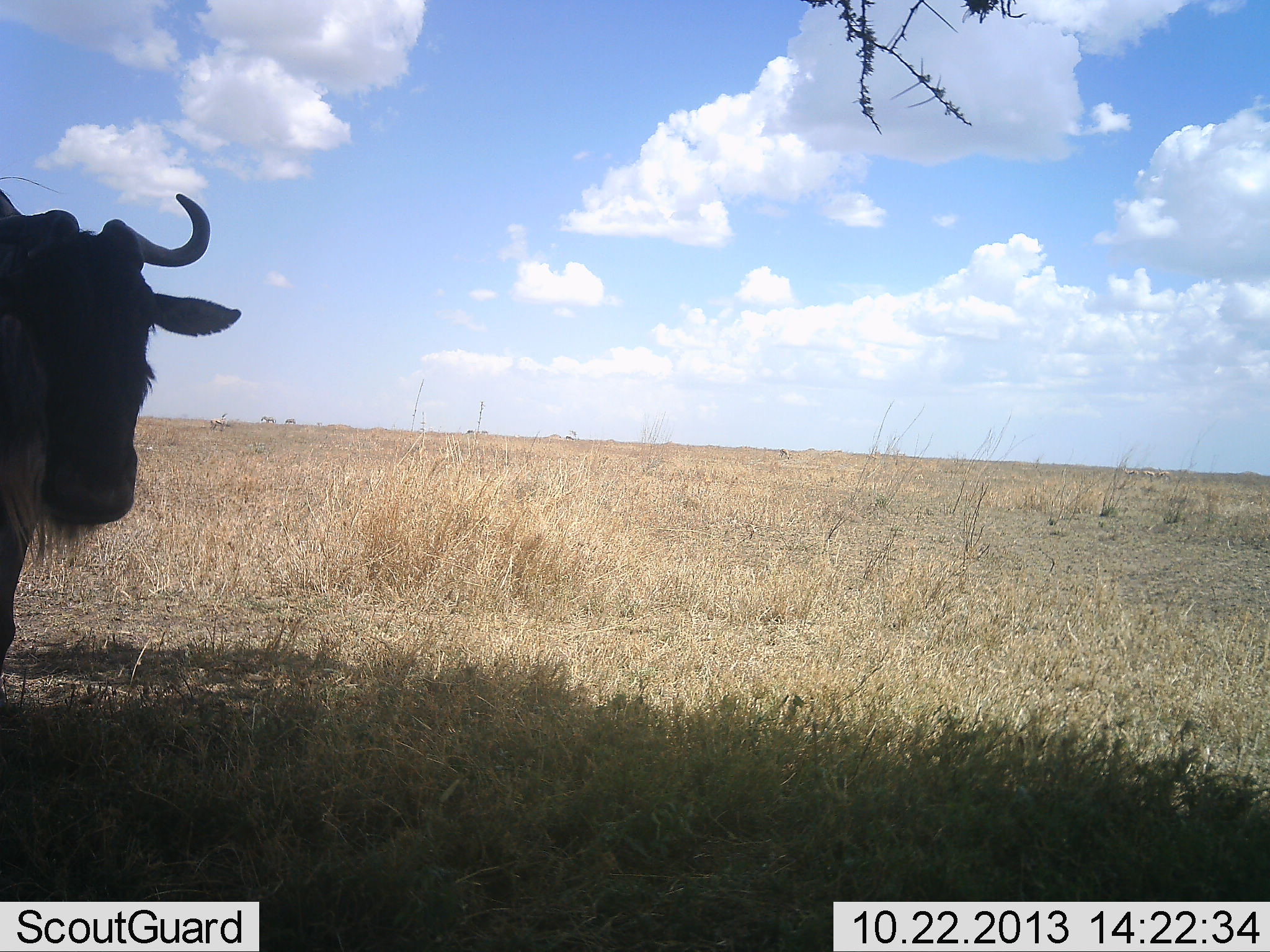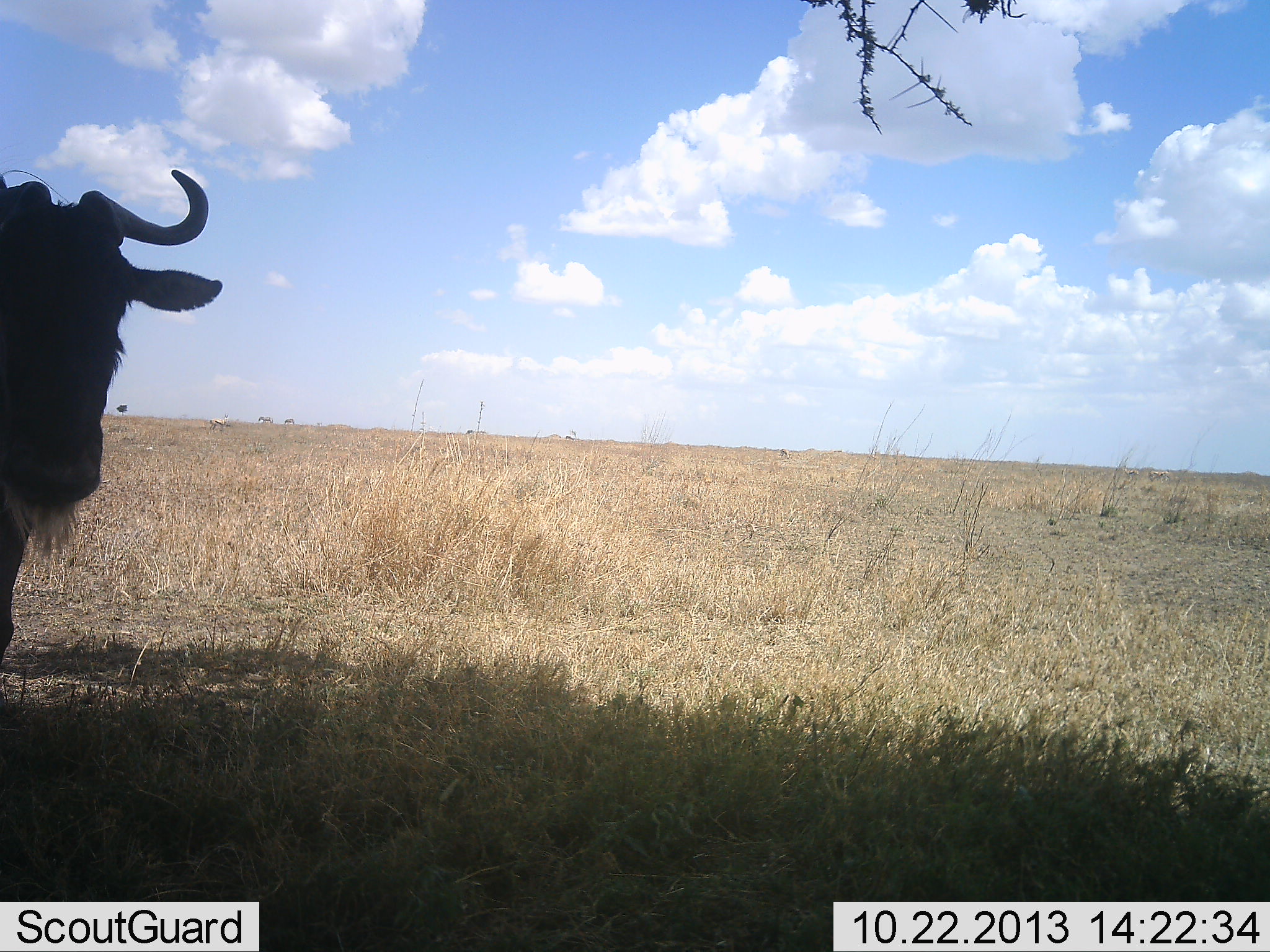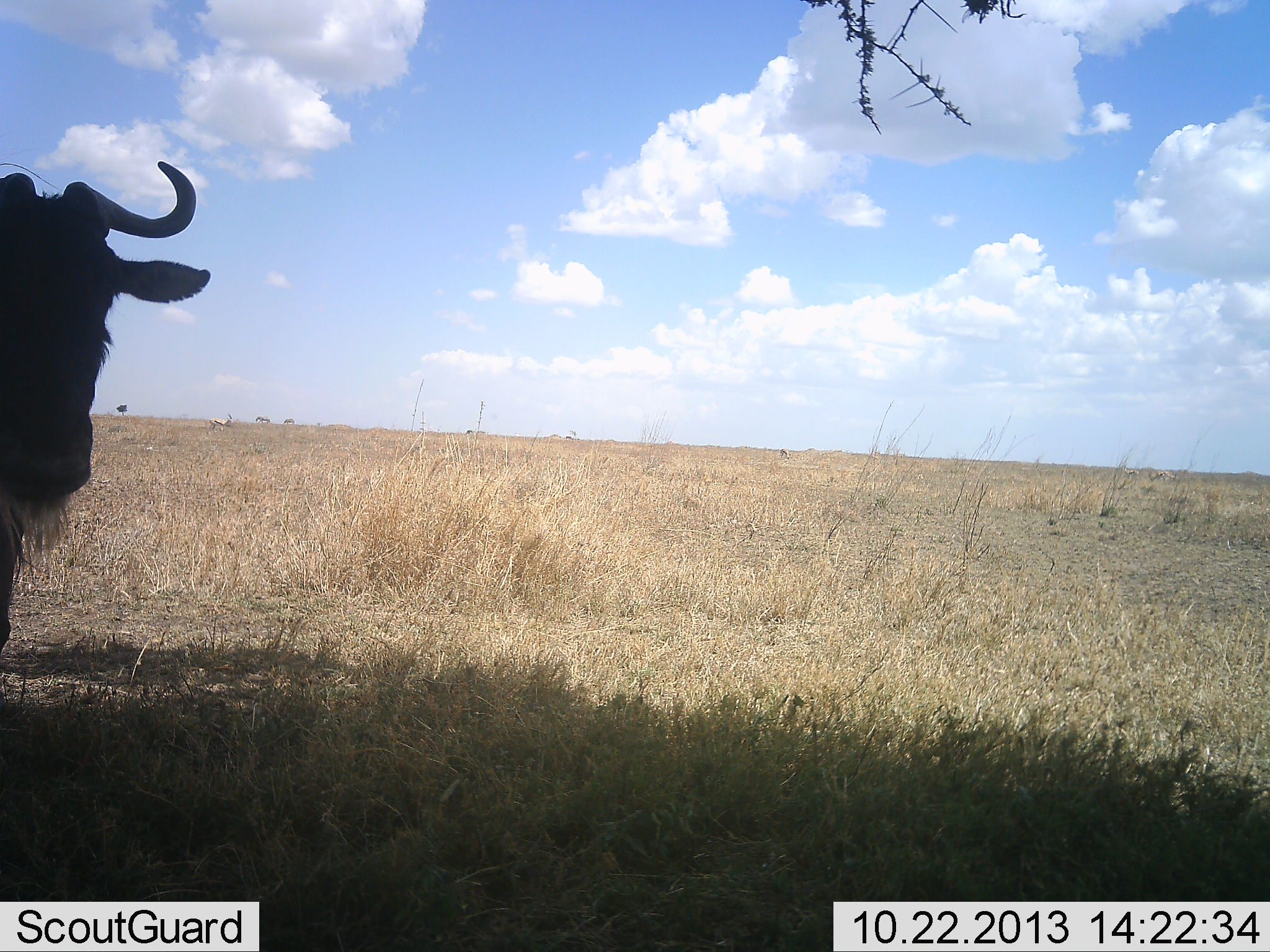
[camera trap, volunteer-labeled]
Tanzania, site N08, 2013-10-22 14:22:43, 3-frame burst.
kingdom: Animalia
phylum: Chordata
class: Mammalia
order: Artiodactyla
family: Bovidae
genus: Connochaetes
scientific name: Connochaetes taurinus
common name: blue wildebeest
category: wildebeest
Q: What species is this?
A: Wildebeest (blue wildebeest) (Connochaetes taurinus).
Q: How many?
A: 1.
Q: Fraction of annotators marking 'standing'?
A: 100%.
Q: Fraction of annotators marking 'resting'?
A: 9%.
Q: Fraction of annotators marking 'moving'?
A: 9%.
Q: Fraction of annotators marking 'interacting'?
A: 0%.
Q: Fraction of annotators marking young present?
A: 0%.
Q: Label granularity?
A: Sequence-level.